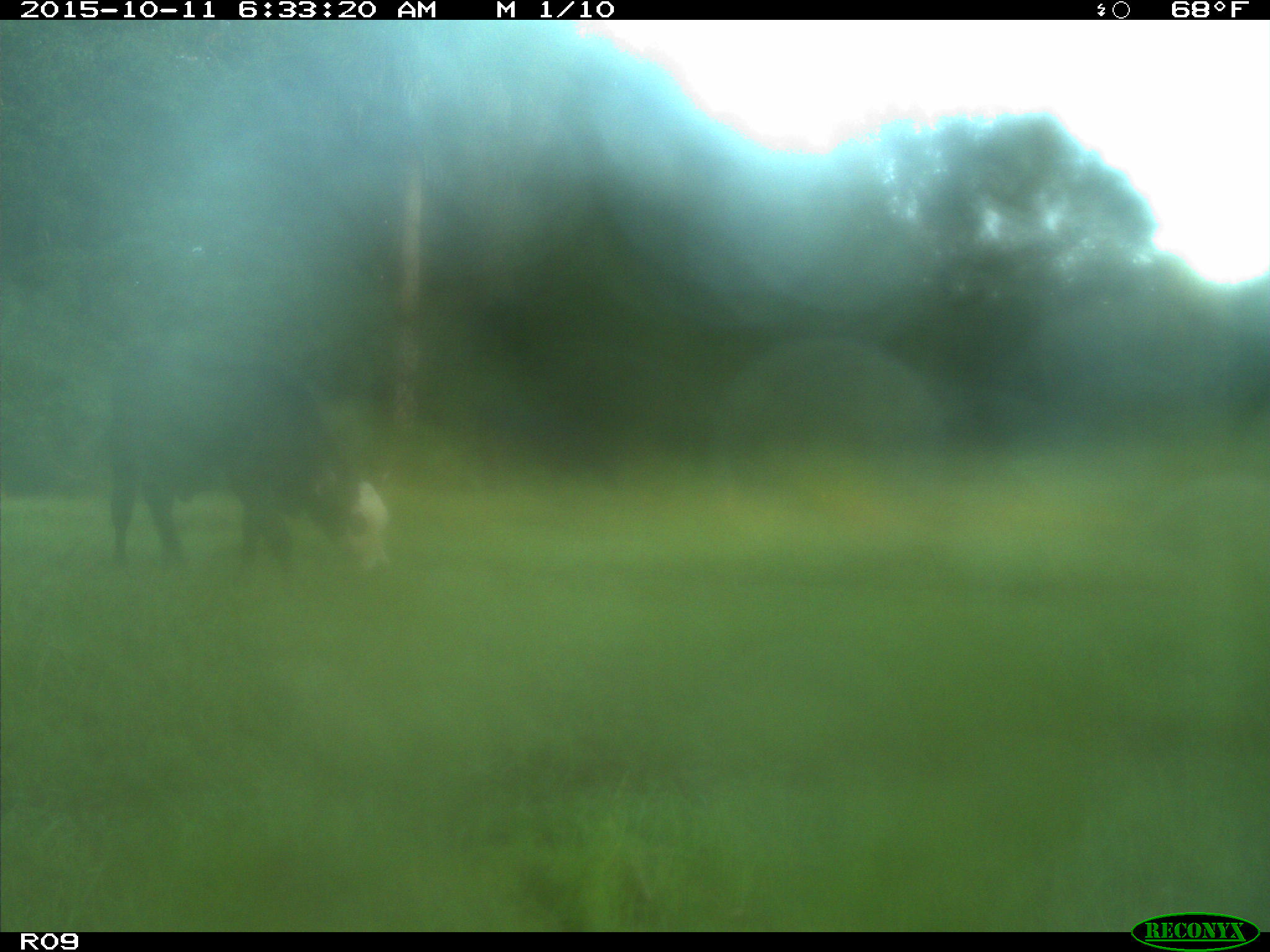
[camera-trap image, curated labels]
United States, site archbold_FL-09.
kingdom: Animalia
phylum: Chordata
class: Mammalia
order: Artiodactyla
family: Bovidae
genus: Bos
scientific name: Bos taurus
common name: domestic cow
Bos taurus (domestic cow).